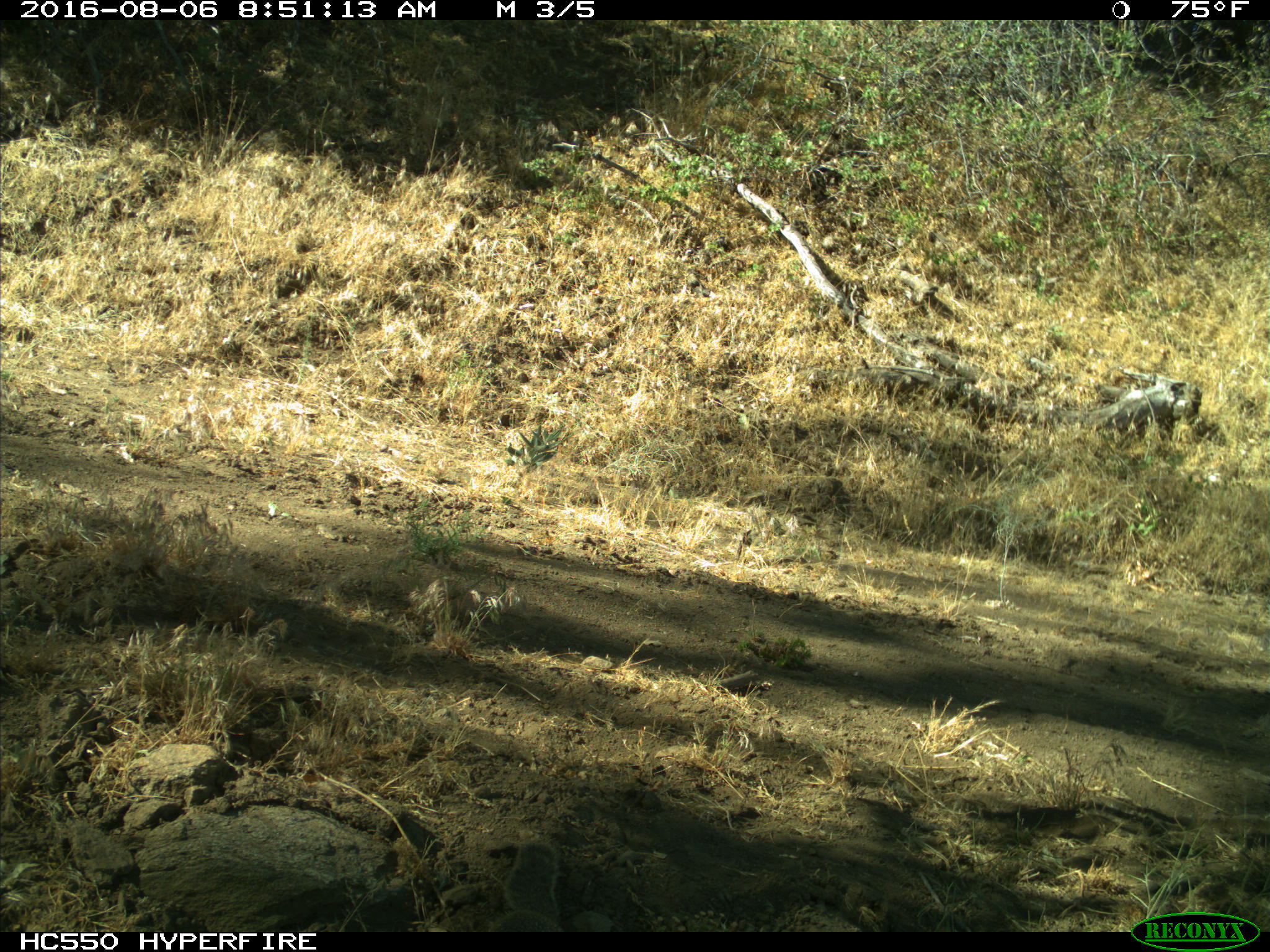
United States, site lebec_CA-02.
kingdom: Animalia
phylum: Chordata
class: Mammalia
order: Rodentia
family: Sciuridae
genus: Otospermophilus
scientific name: Otospermophilus beecheyi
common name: california ground squirrel